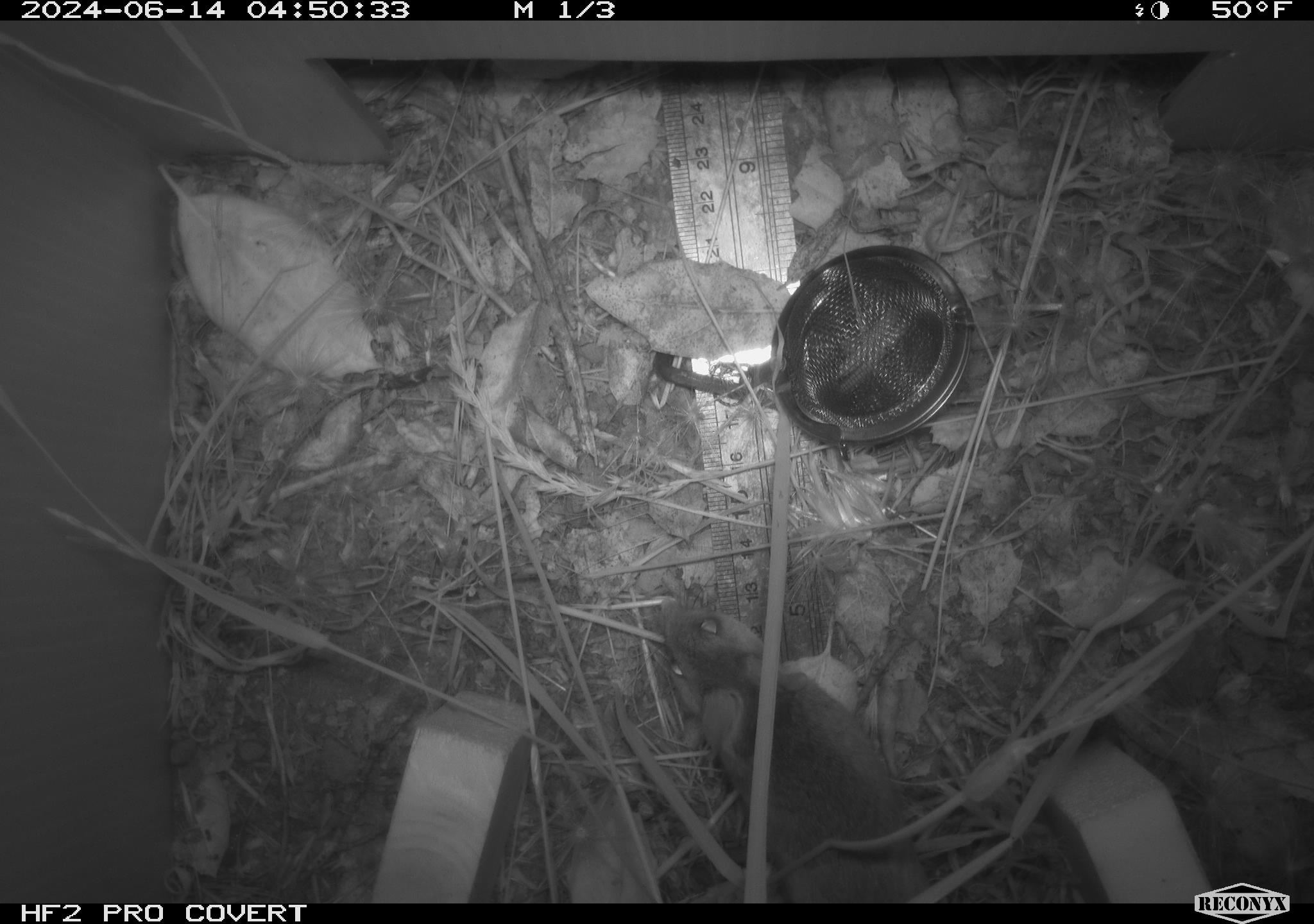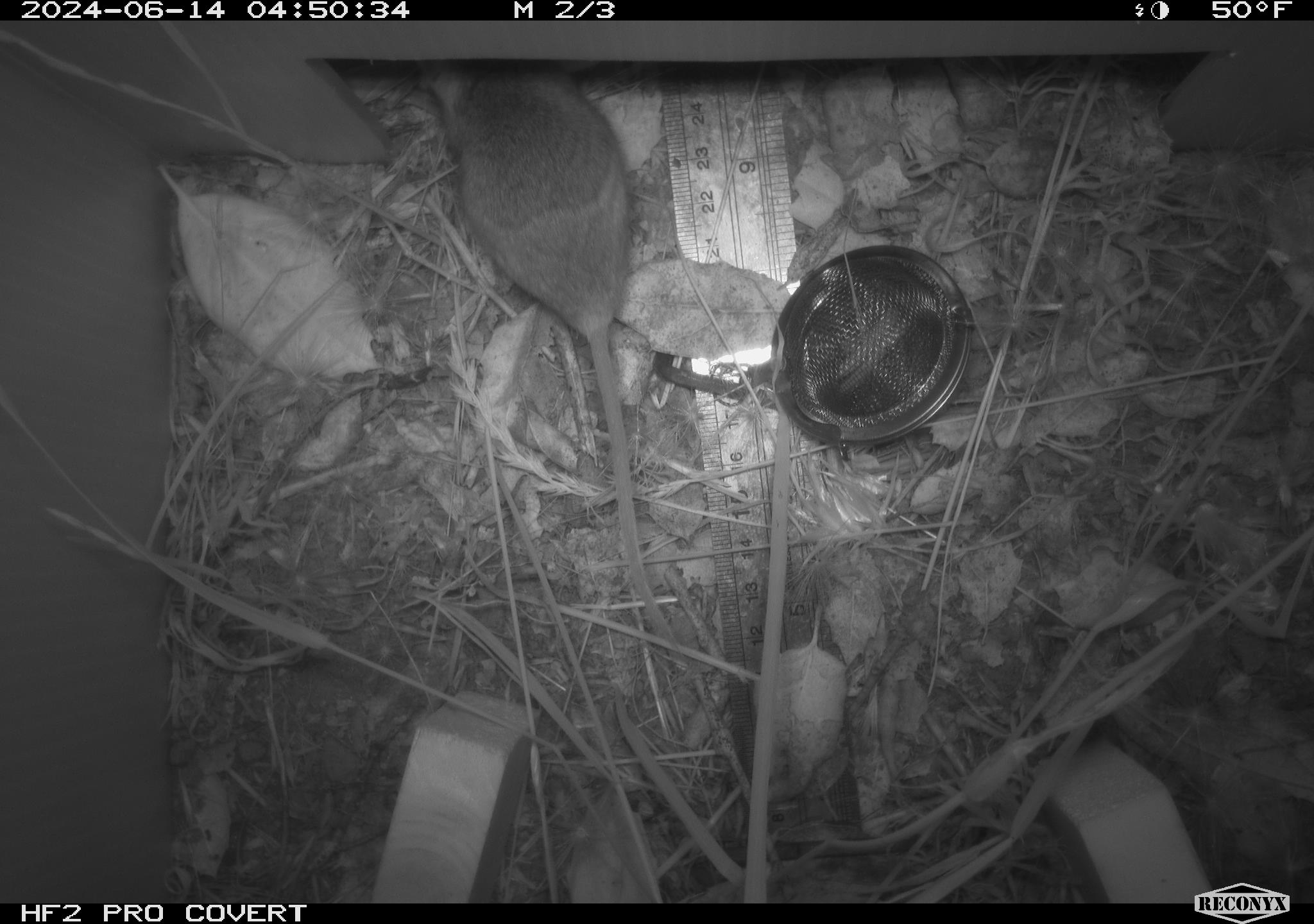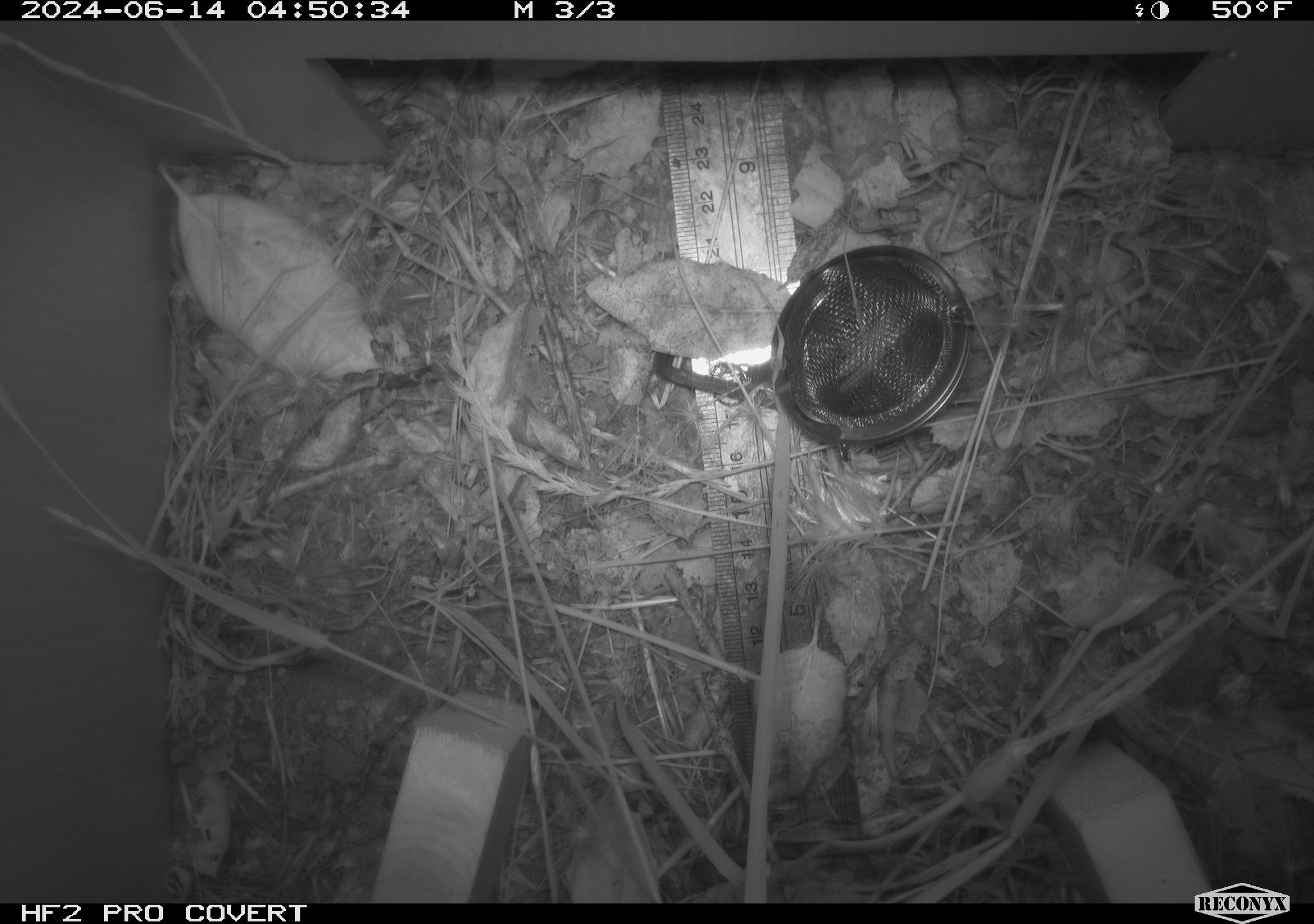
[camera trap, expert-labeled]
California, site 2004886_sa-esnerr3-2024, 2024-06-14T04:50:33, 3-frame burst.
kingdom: Animalia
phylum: Chordata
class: Mammalia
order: Rodentia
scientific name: Rodentia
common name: rodent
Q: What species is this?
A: Rodent (Rodentia).